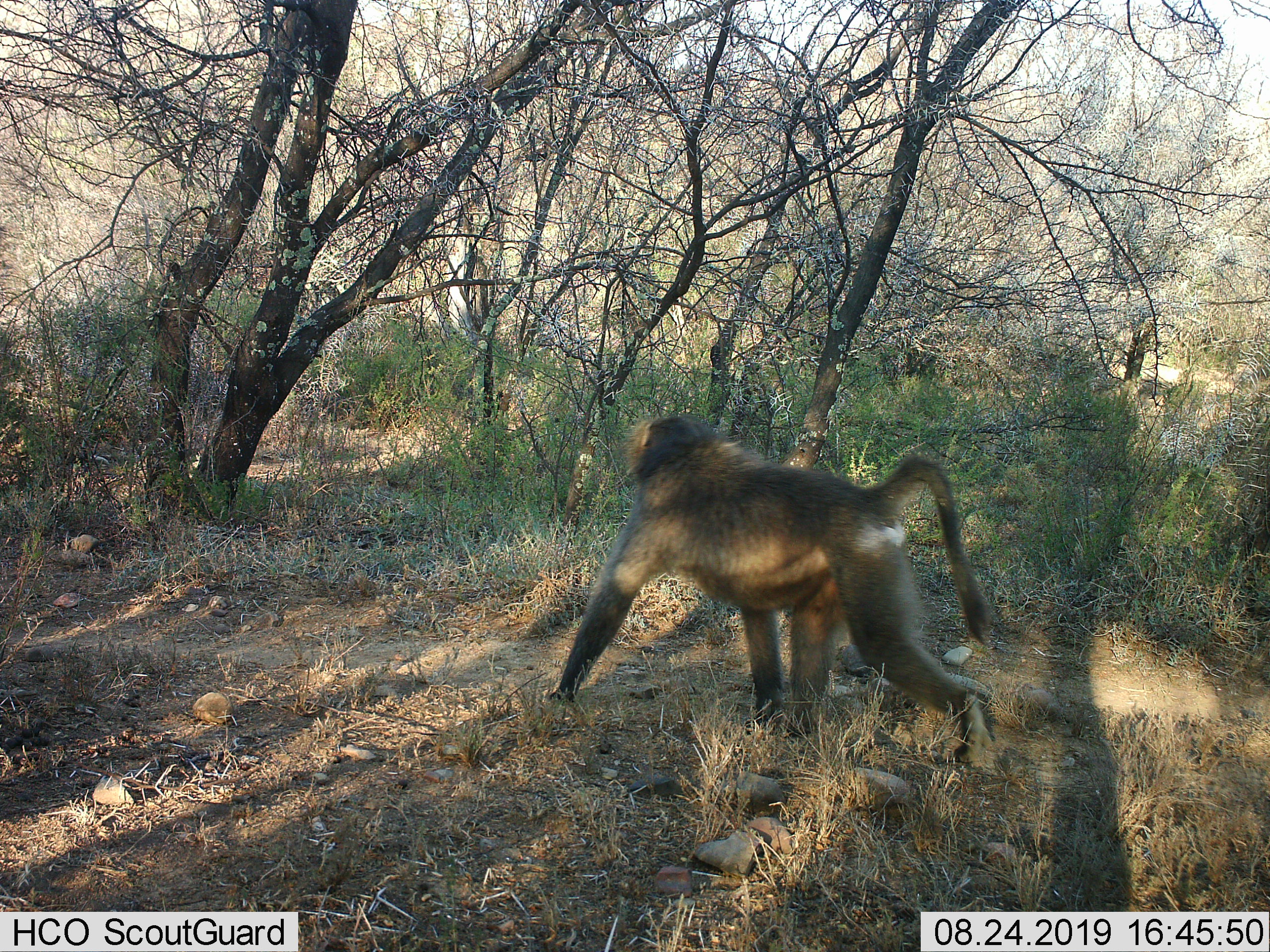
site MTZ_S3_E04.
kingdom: Animalia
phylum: Chordata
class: Mammalia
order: Primates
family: Cercopithecidae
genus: Papio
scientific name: Papio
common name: baboon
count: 1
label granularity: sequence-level